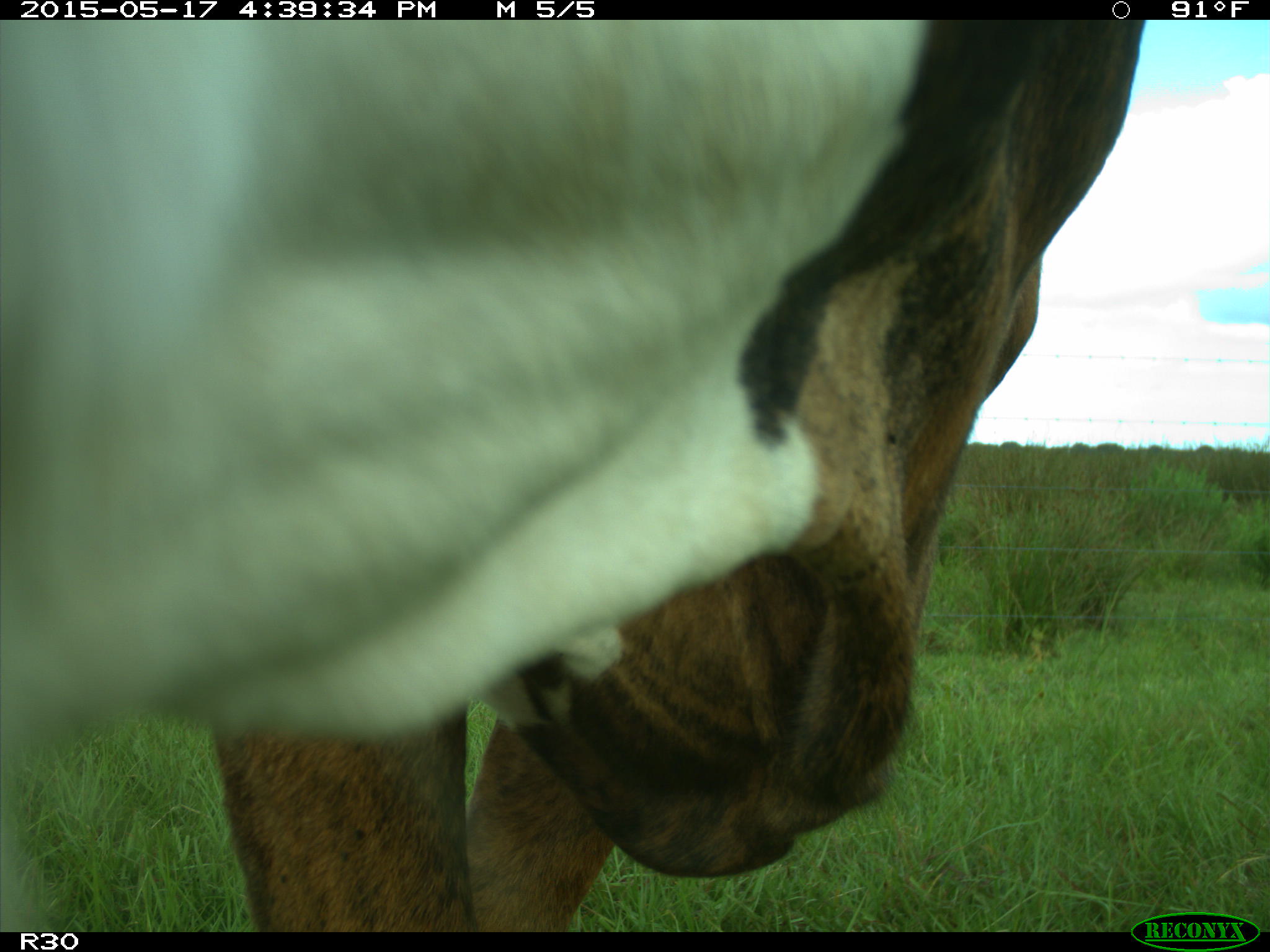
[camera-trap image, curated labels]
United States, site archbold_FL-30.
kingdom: Animalia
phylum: Chordata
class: Mammalia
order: Artiodactyla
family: Bovidae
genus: Bos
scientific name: Bos taurus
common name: domestic cow